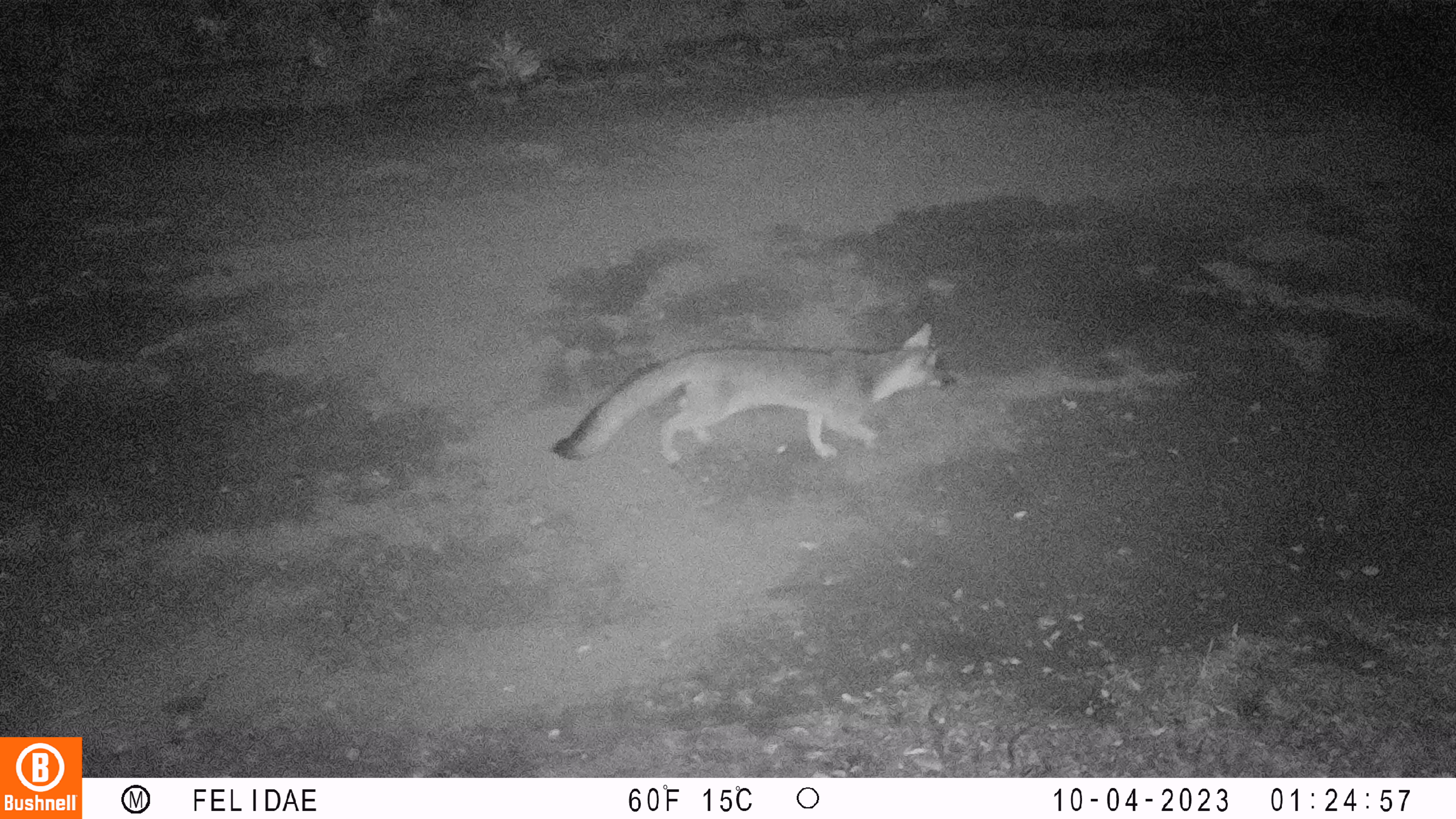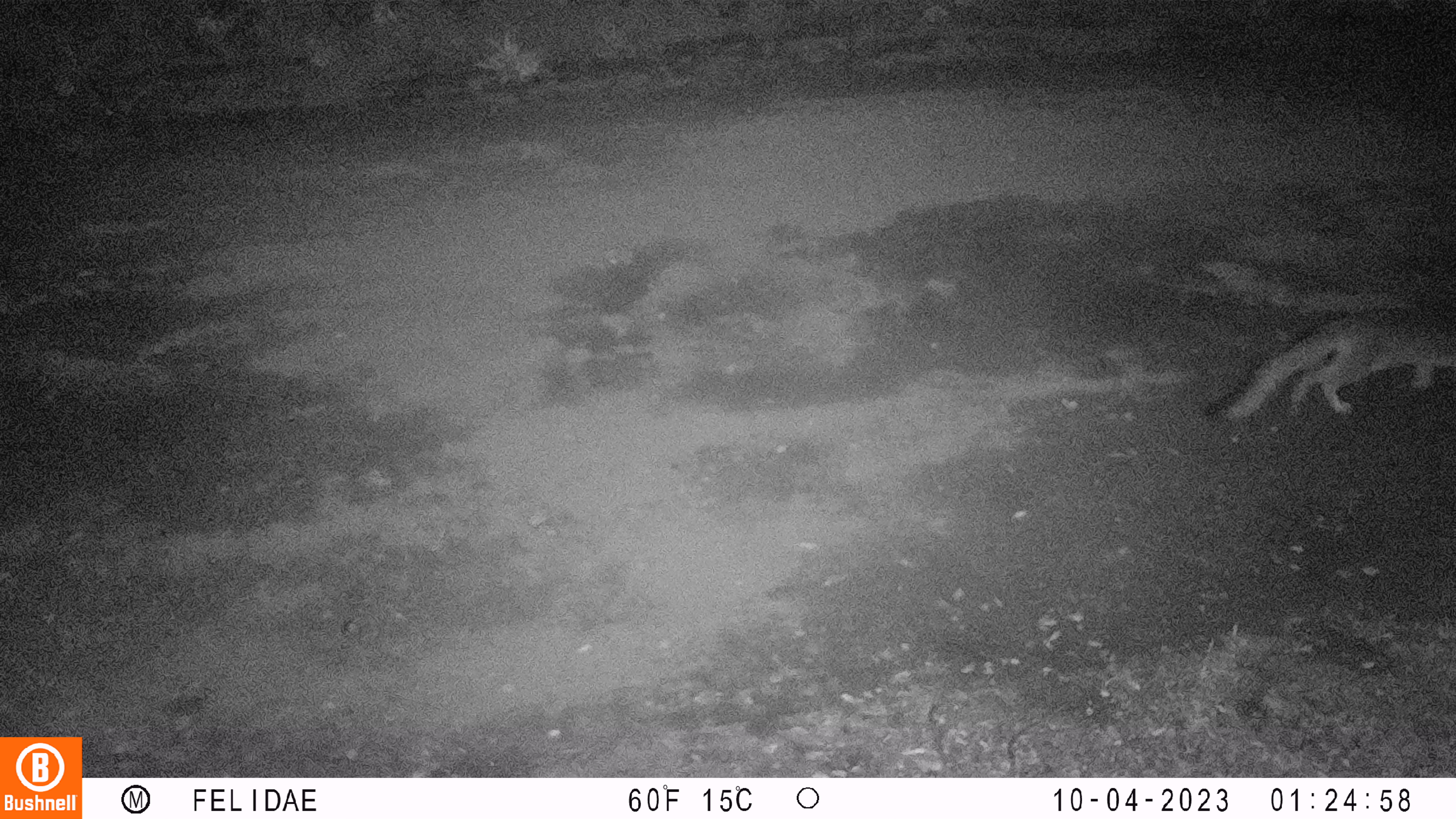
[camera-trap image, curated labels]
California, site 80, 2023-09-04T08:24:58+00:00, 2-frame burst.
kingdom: Animalia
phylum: Chordata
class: Mammalia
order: Carnivora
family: Canidae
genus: Urocyon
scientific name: Urocyon cinereoargenteus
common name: gray fox